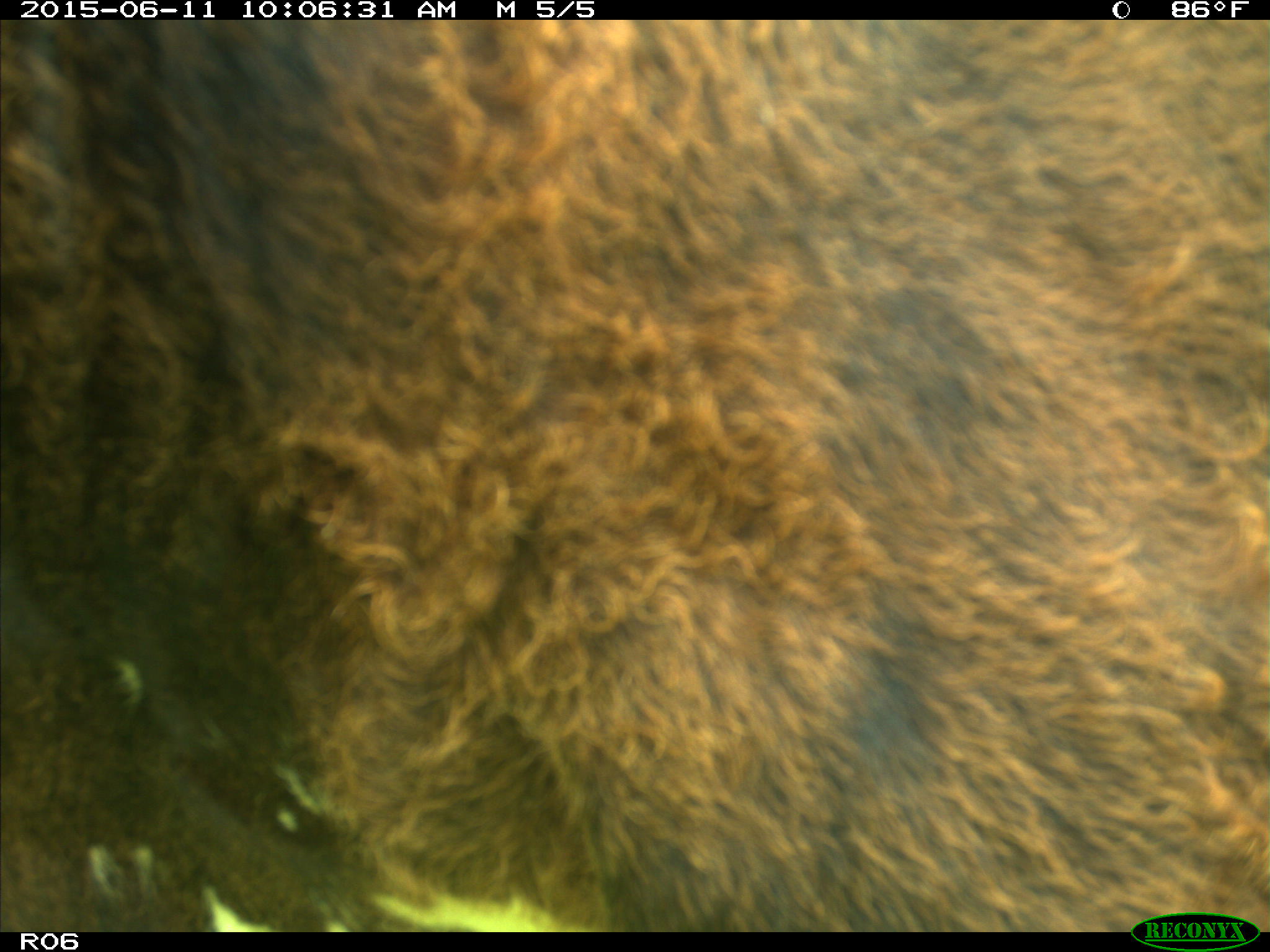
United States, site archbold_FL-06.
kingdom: Animalia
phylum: Chordata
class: Mammalia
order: Artiodactyla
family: Bovidae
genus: Bos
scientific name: Bos taurus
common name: domestic cow